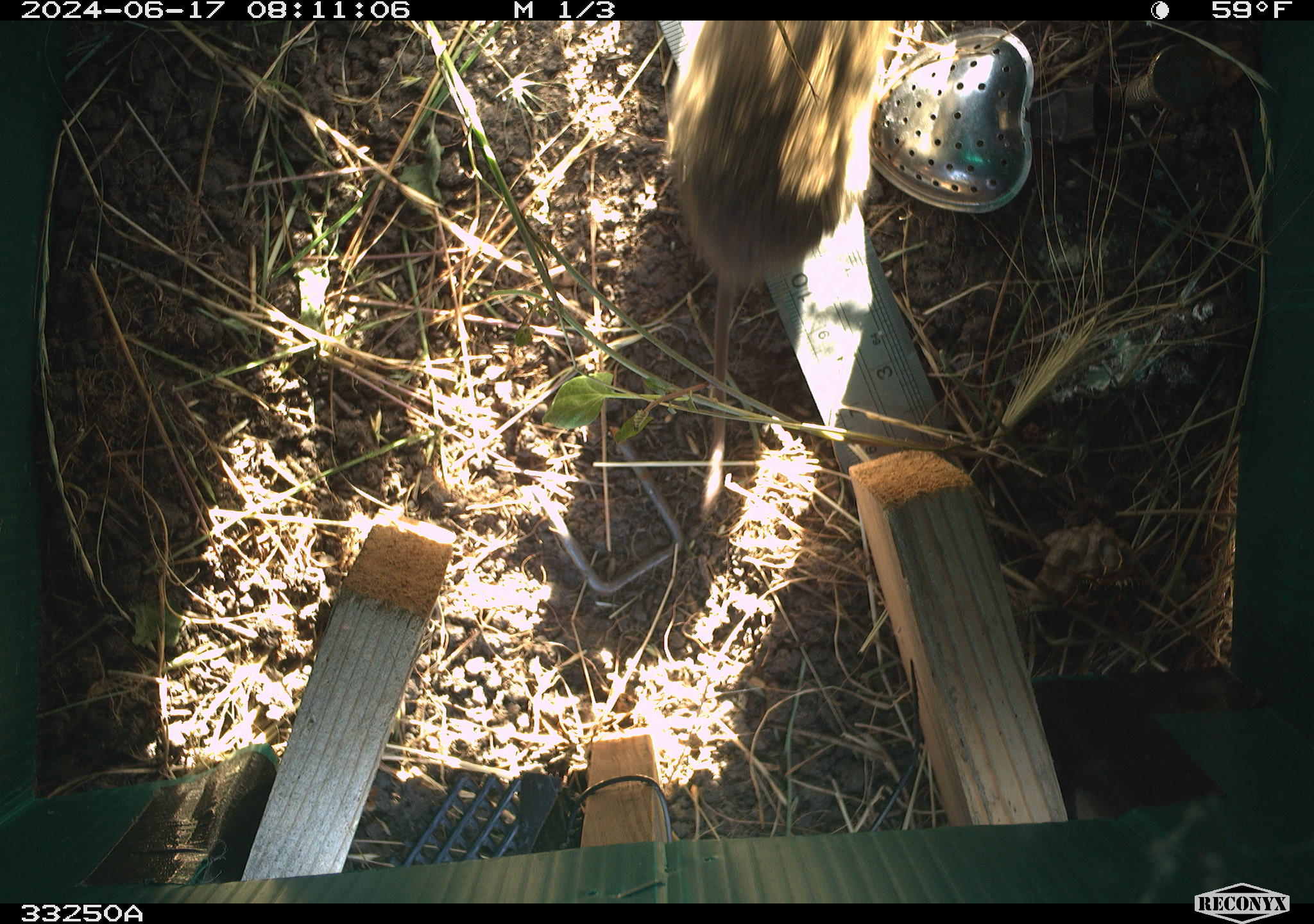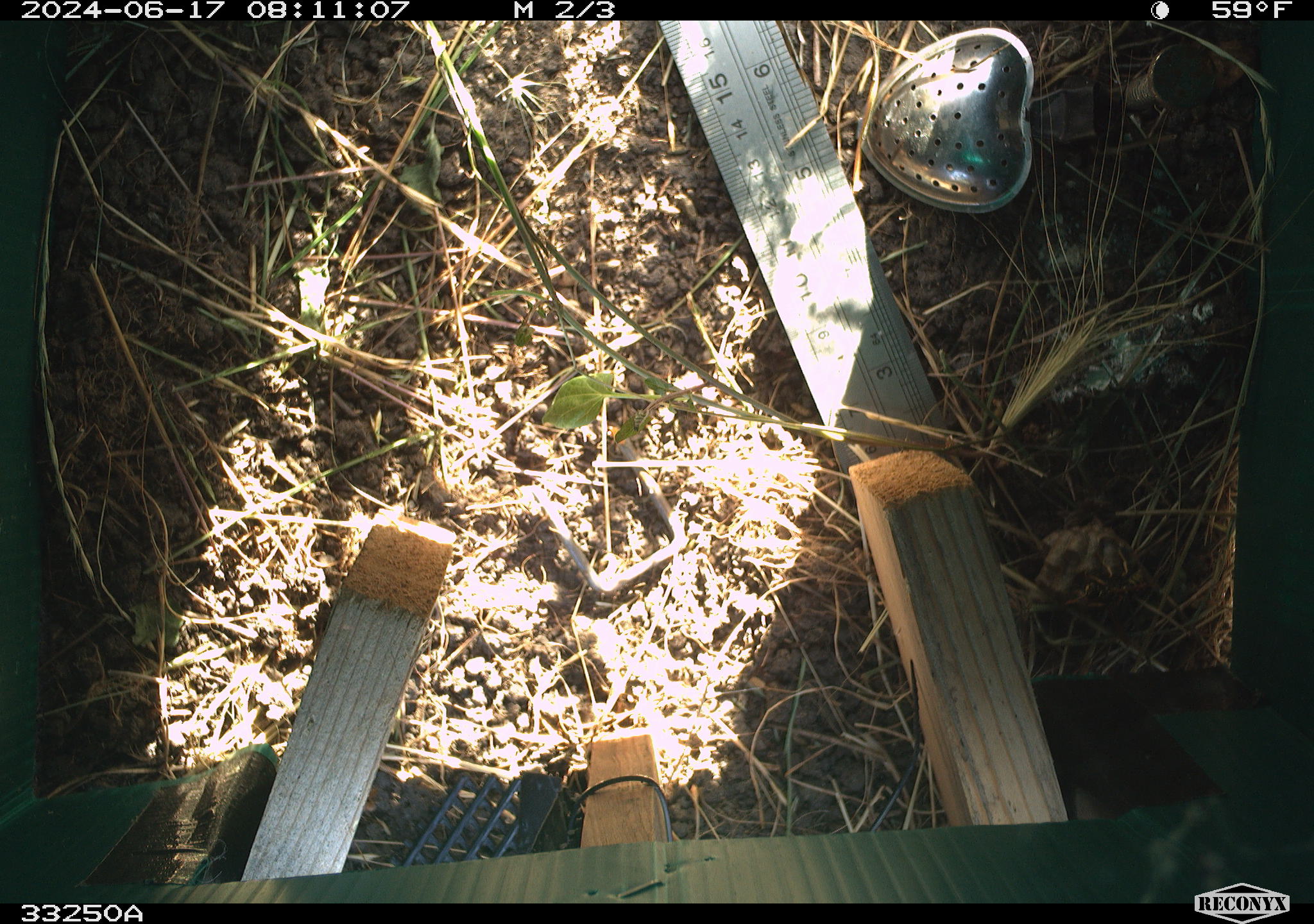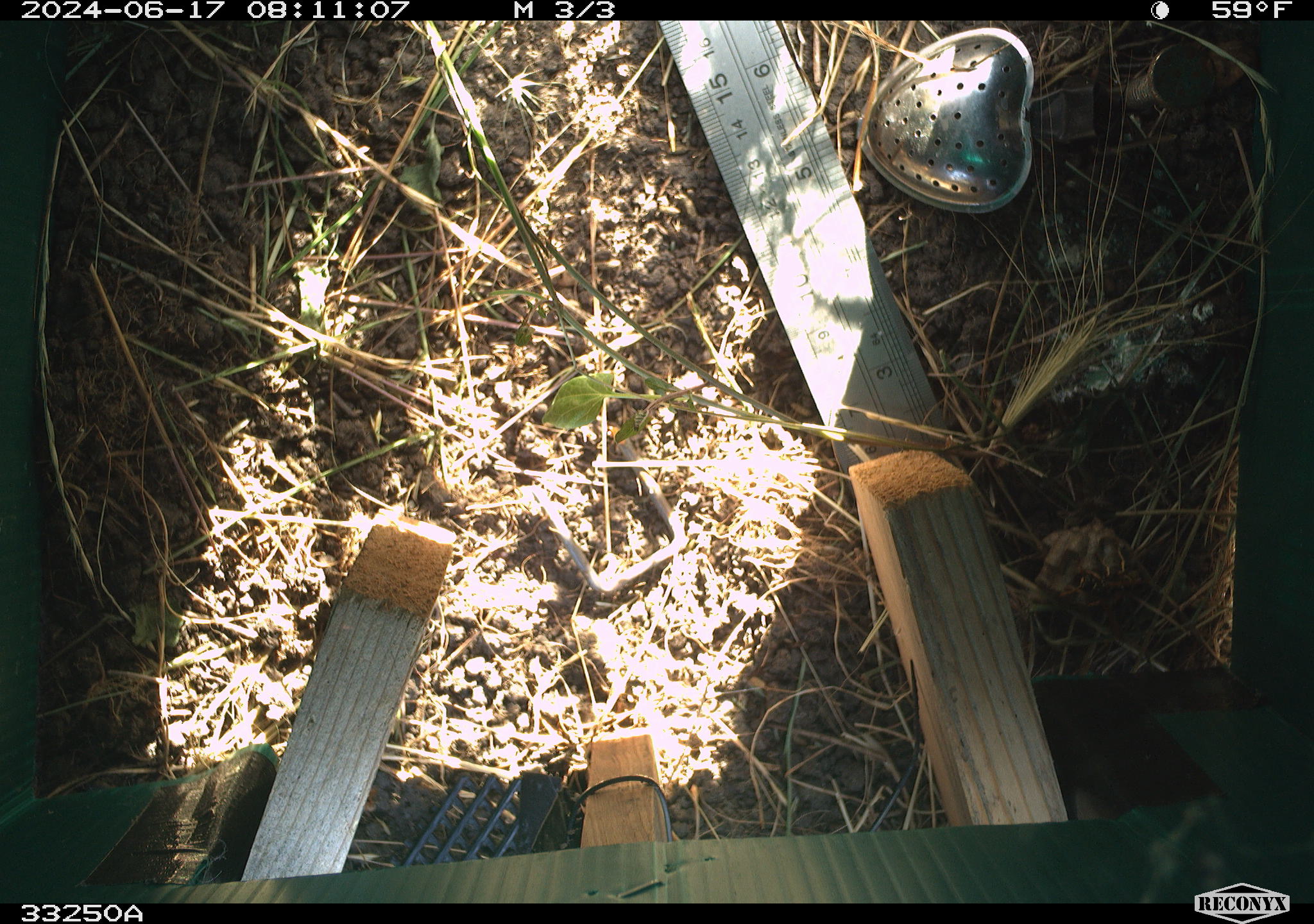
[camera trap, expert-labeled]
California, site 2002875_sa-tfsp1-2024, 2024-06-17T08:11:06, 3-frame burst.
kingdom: Animalia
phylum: Chordata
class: Mammalia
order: Rodentia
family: Cricetidae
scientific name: Arvicolinae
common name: voles, lemmings, and muskrats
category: arvicolinae subfamily